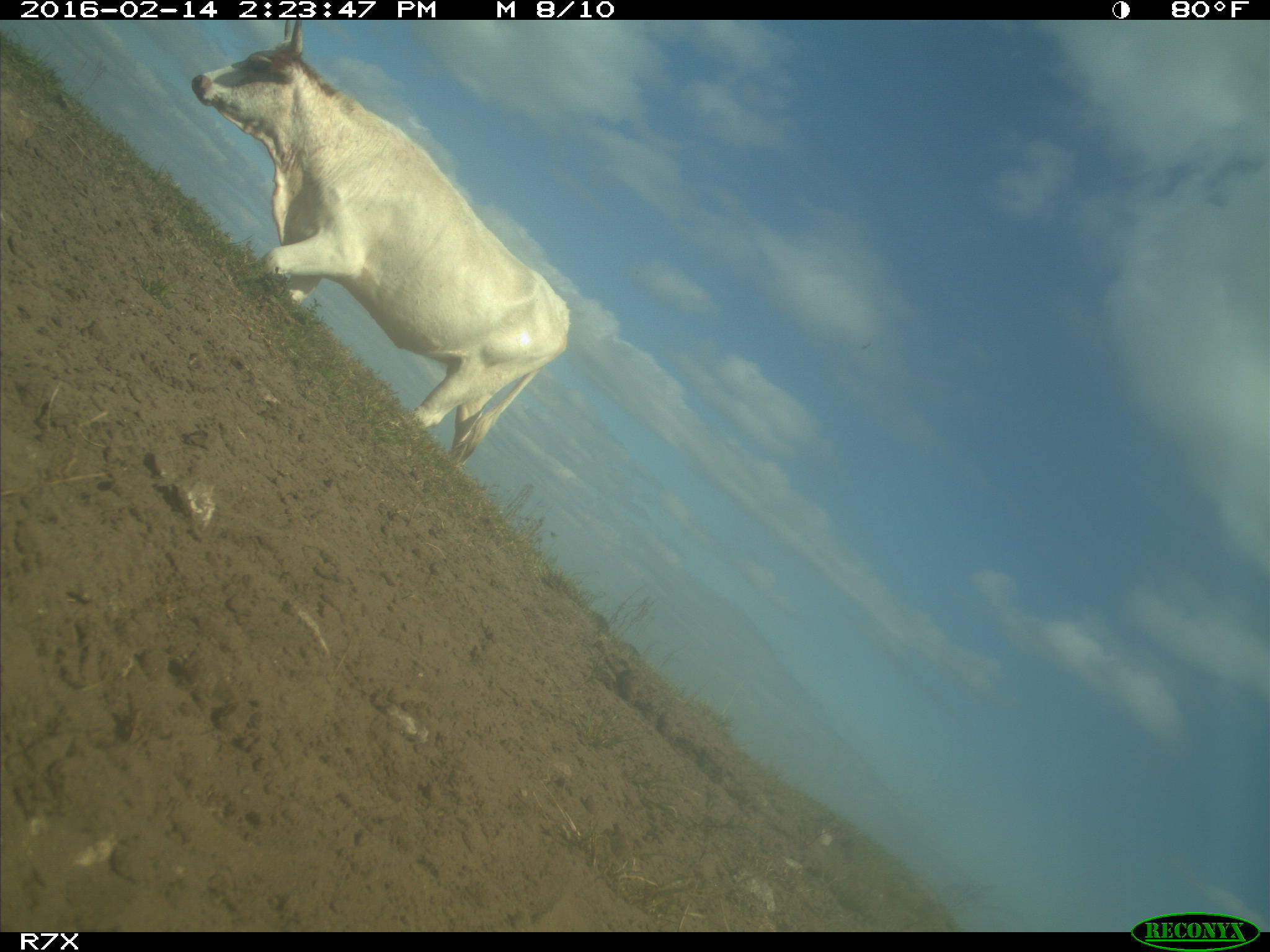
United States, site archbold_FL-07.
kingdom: Animalia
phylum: Chordata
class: Mammalia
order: Artiodactyla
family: Bovidae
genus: Bos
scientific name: Bos taurus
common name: domestic cow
Bos taurus (domestic cow).